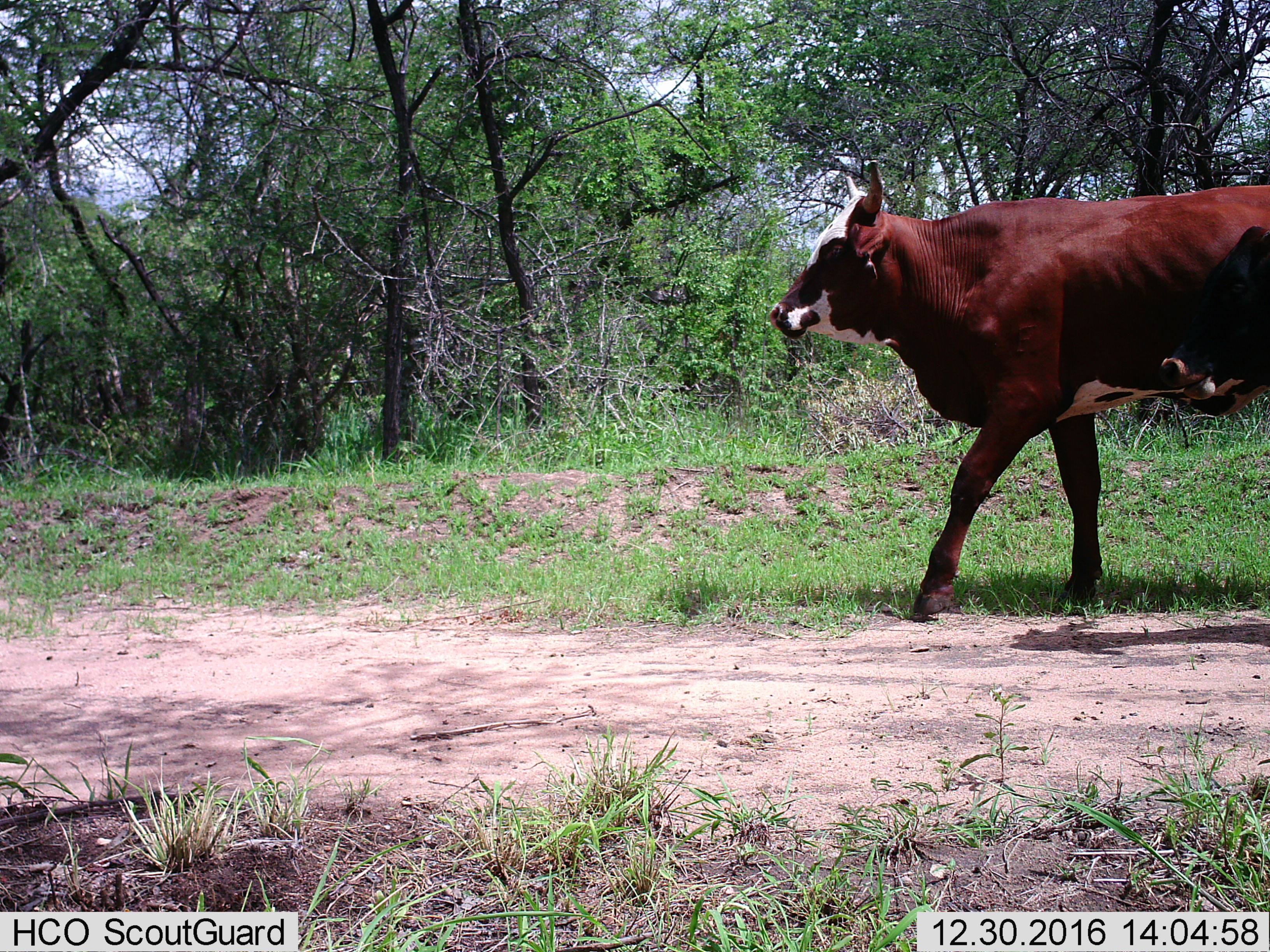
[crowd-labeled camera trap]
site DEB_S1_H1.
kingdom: Animalia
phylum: Chordata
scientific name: Vertebrata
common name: domestic animal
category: domesticanimal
Domesticanimal (domestic animal) (Vertebrata), count 1. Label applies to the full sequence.